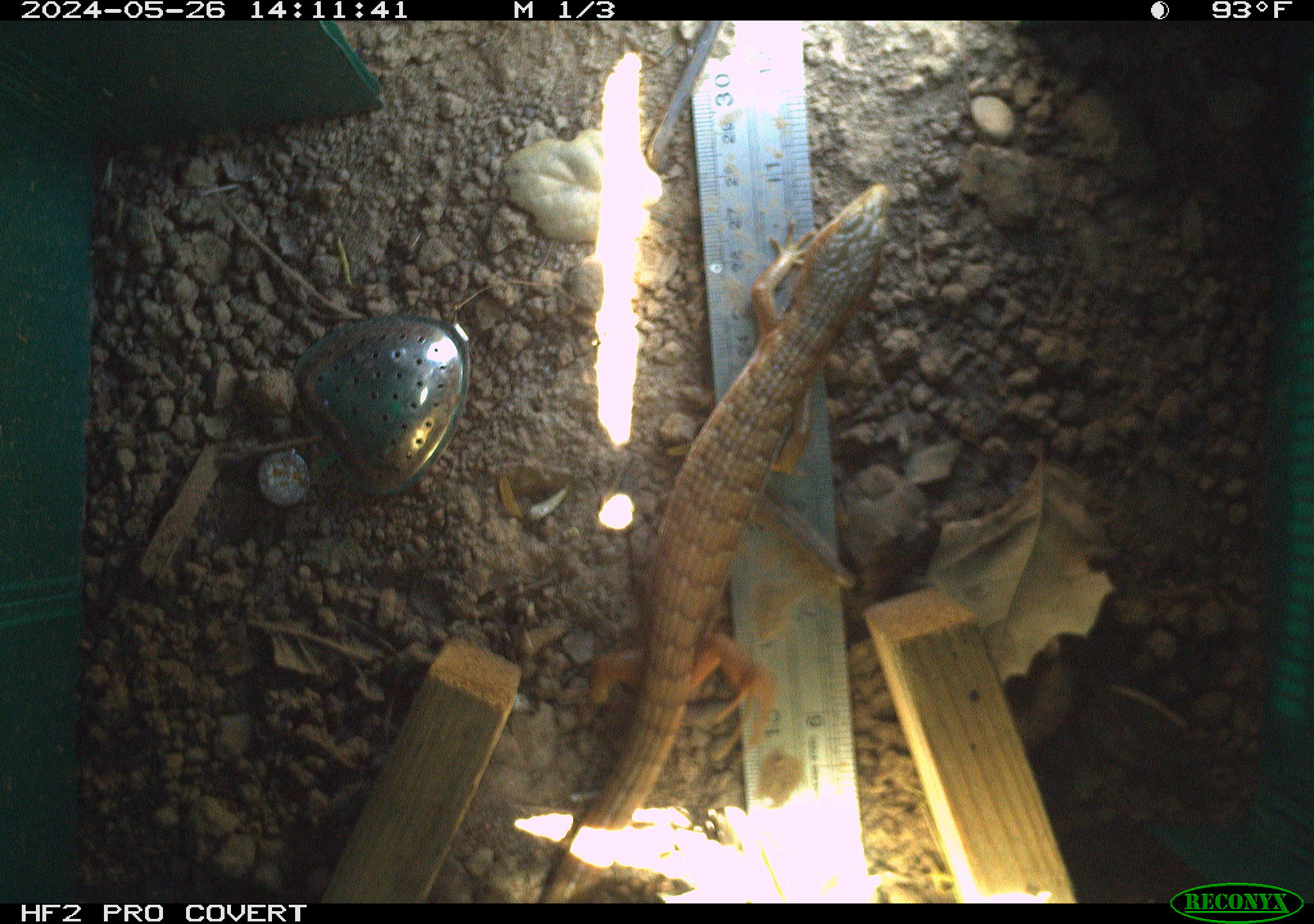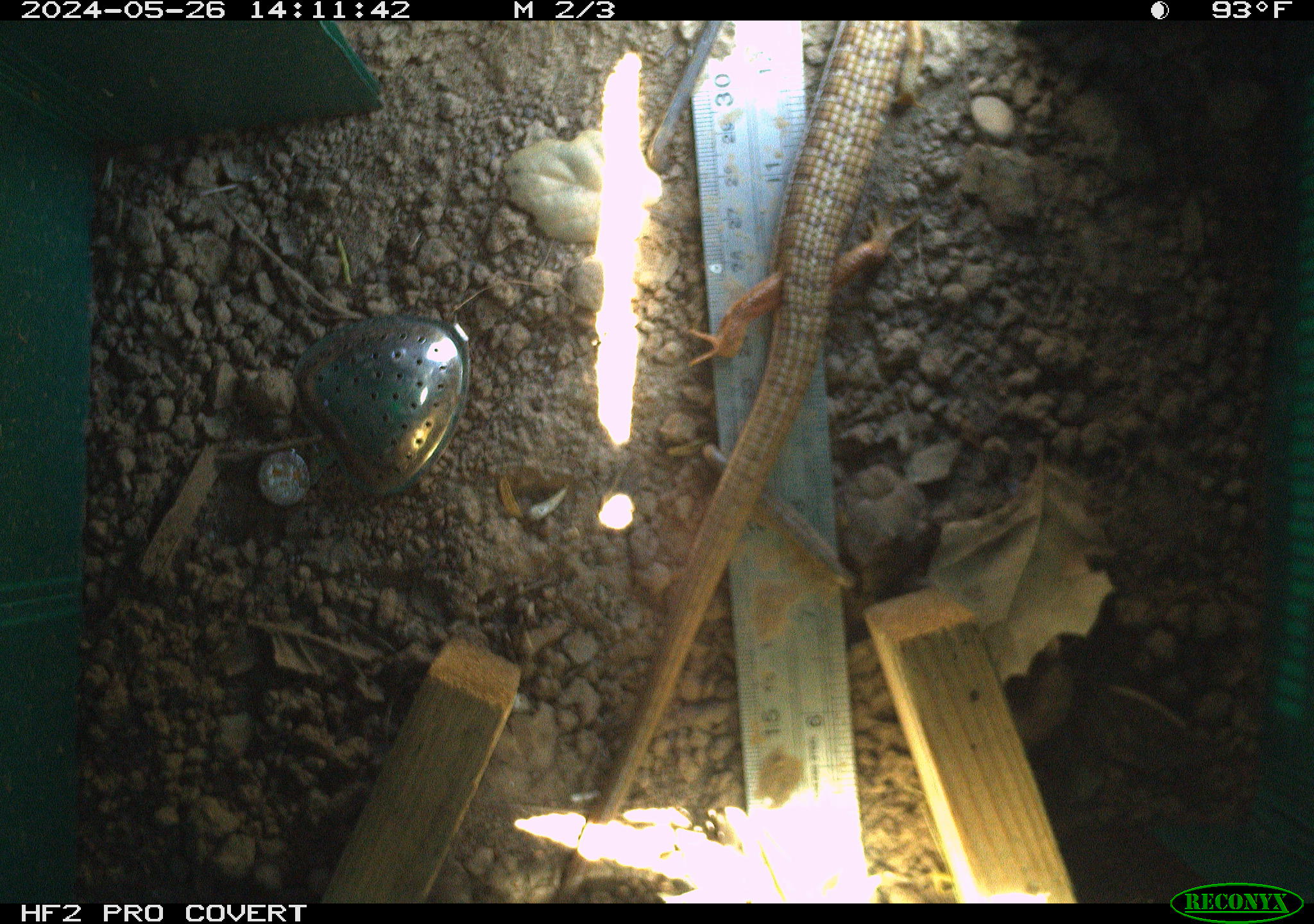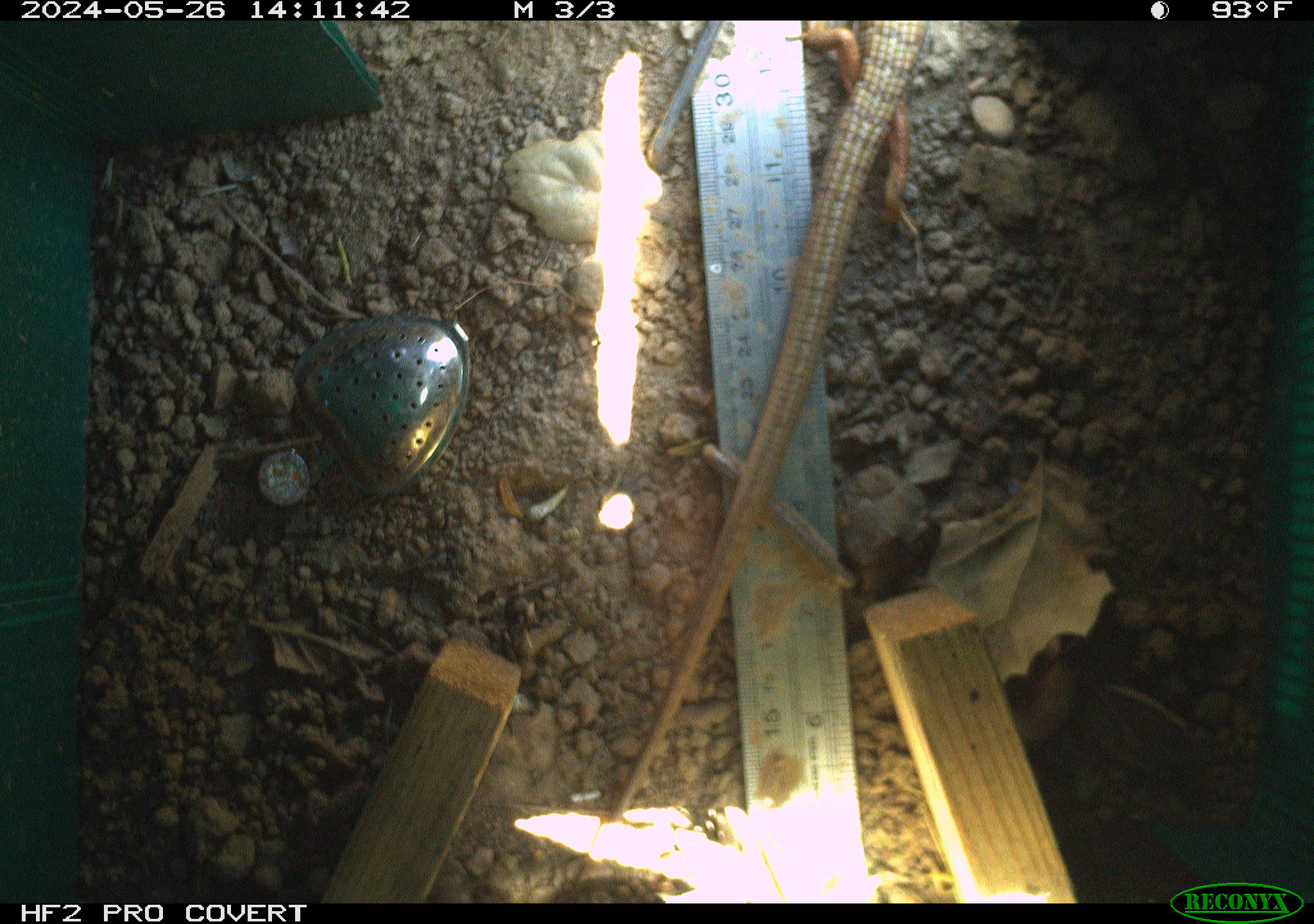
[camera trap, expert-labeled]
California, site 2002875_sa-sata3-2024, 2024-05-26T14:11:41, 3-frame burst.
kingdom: Animalia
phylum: Chordata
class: Reptilia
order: Squamata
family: Anguidae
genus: Elgaria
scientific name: Elgaria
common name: alligator lizards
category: elgaria species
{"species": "elgaria species (alligator lizards) (Elgaria)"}